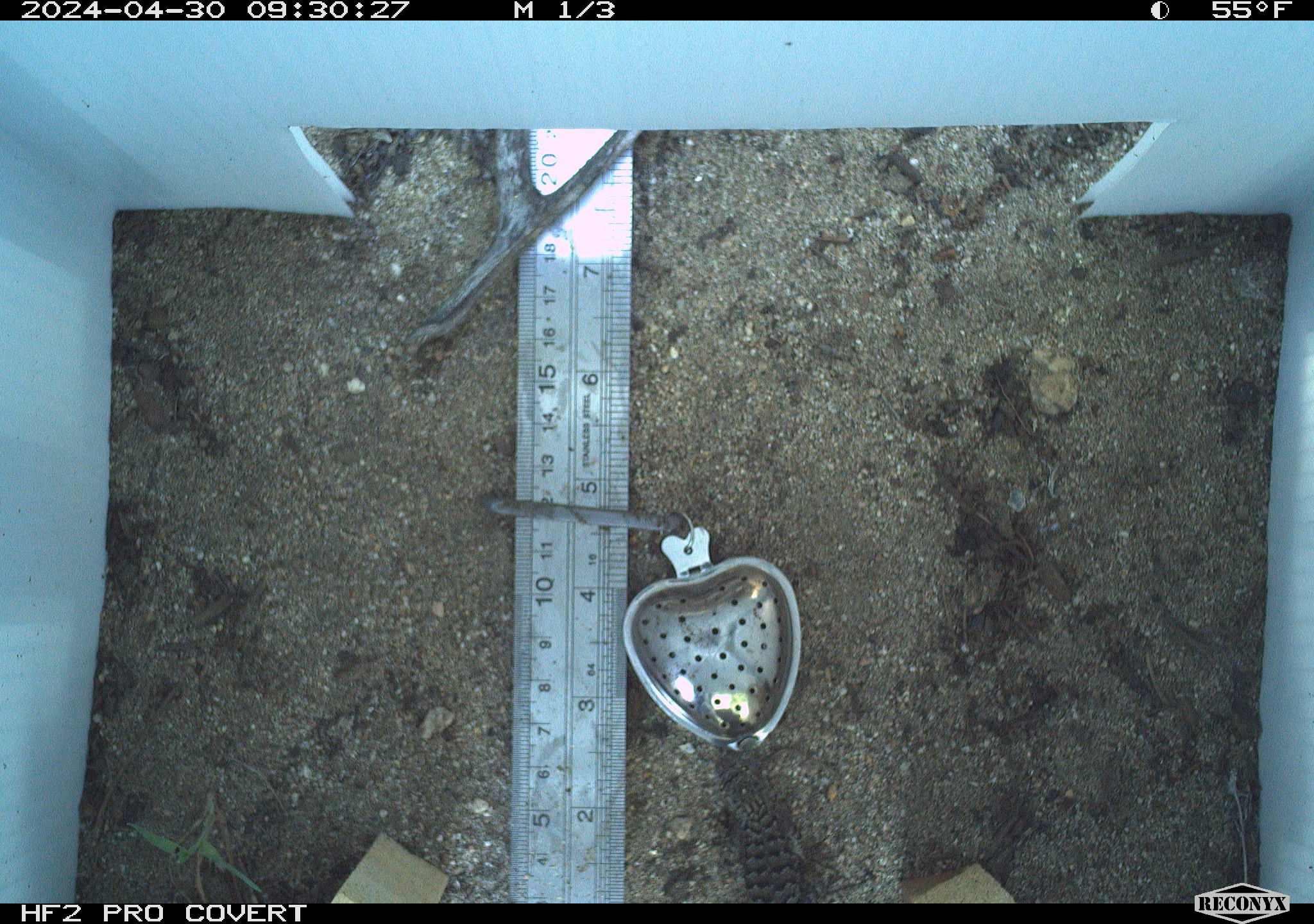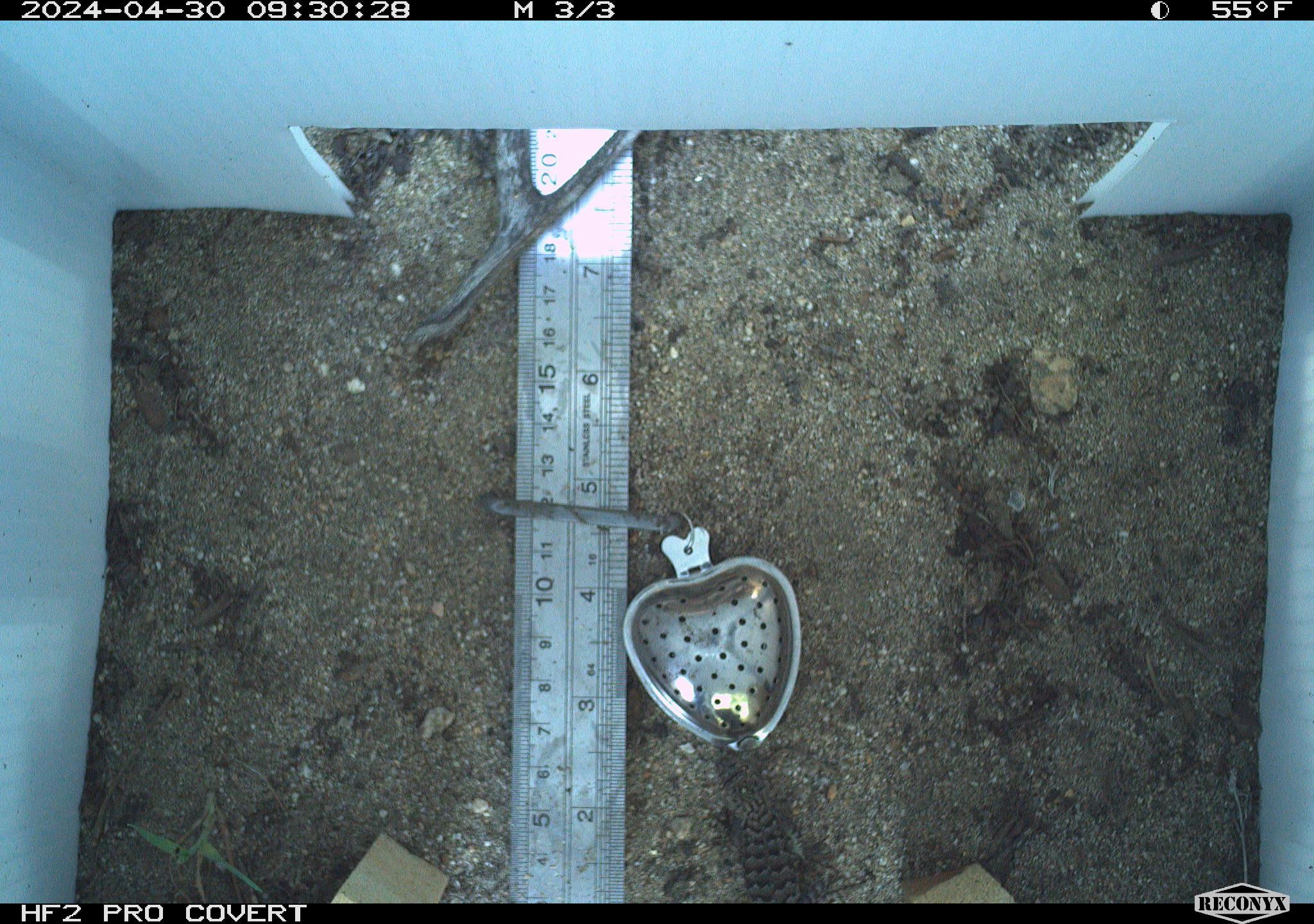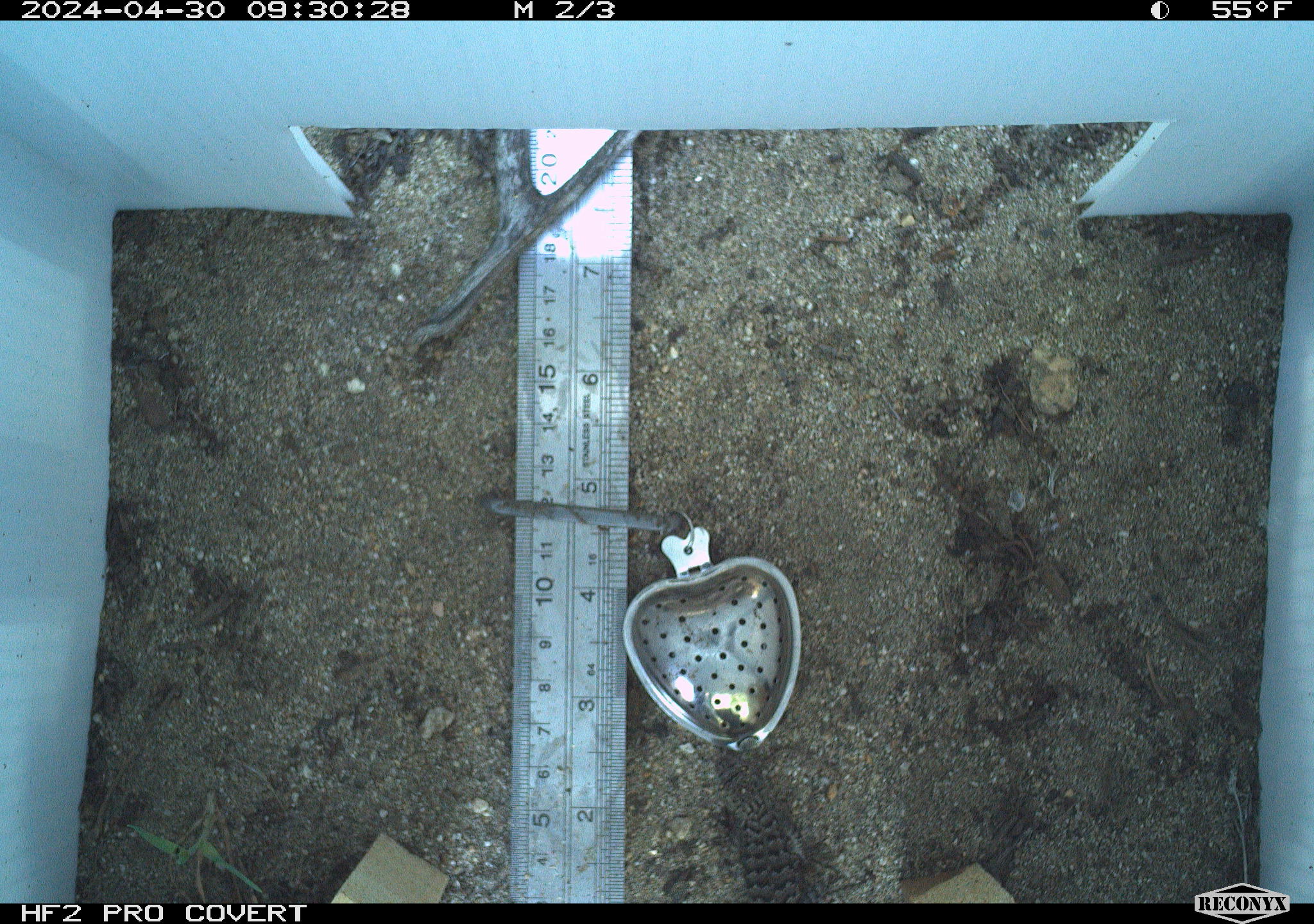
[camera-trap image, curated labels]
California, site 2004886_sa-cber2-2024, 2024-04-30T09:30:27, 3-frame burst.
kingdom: Animalia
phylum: Chordata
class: Reptilia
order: Squamata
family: Phrynosomatidae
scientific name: Phrynosomatidae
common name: phrynosomatid lizards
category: phrynosomatidae family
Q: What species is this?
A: Phrynosomatidae family (phrynosomatid lizards) (Phrynosomatidae).